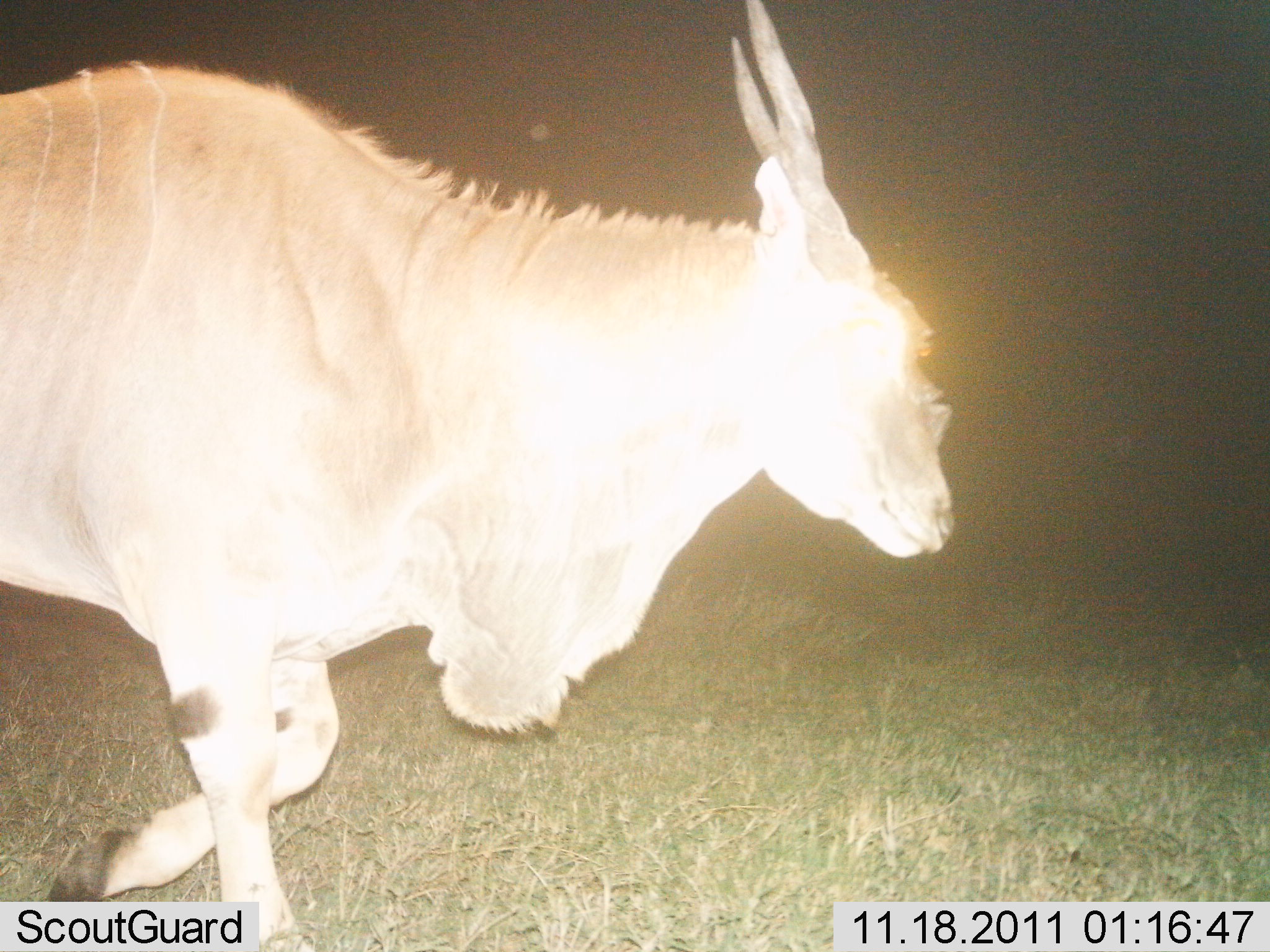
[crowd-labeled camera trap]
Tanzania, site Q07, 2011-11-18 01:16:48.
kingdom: Animalia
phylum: Chordata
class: Mammalia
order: Artiodactyla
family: Bovidae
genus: Tragelaphus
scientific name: Tragelaphus oryx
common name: eland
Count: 1.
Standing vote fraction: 17%.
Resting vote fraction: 0%.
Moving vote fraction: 83%.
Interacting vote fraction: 0%.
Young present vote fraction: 0%.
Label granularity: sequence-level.